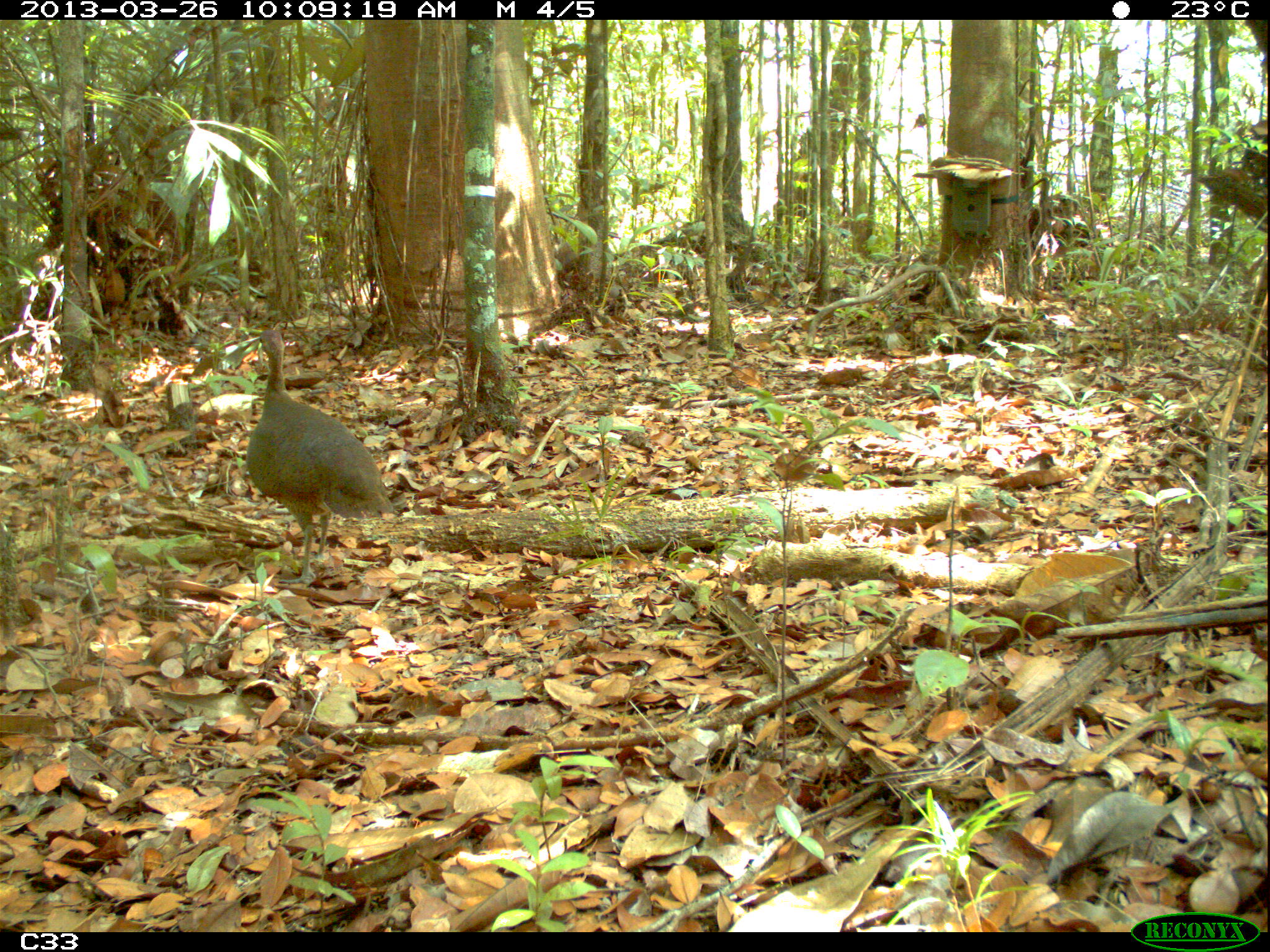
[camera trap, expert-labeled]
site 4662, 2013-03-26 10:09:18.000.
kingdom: Animalia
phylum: Chordata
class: Aves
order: Tinamiformes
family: Tinamidae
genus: Tinamus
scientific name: Tinamus major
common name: great tinamou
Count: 1.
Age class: adult.